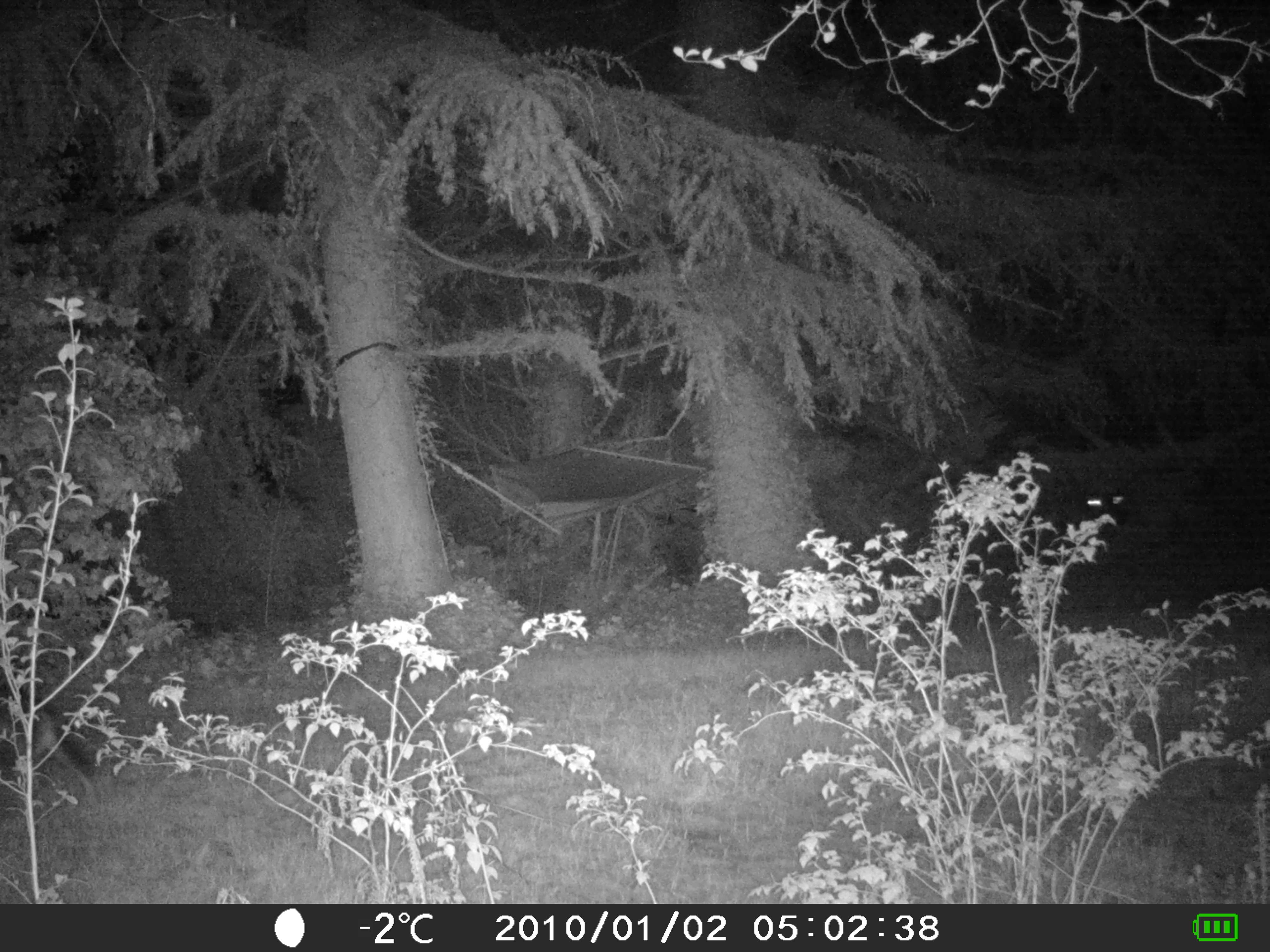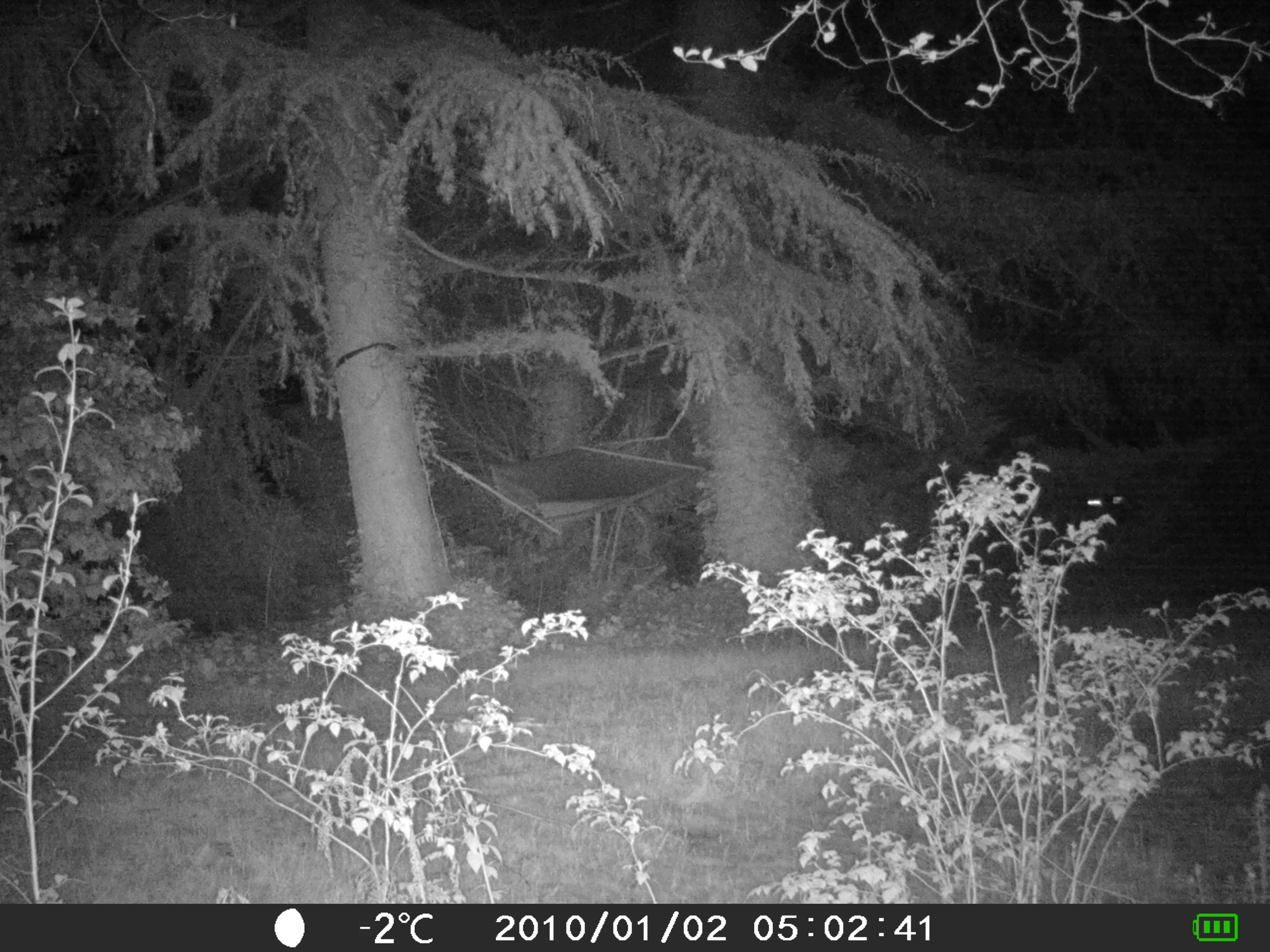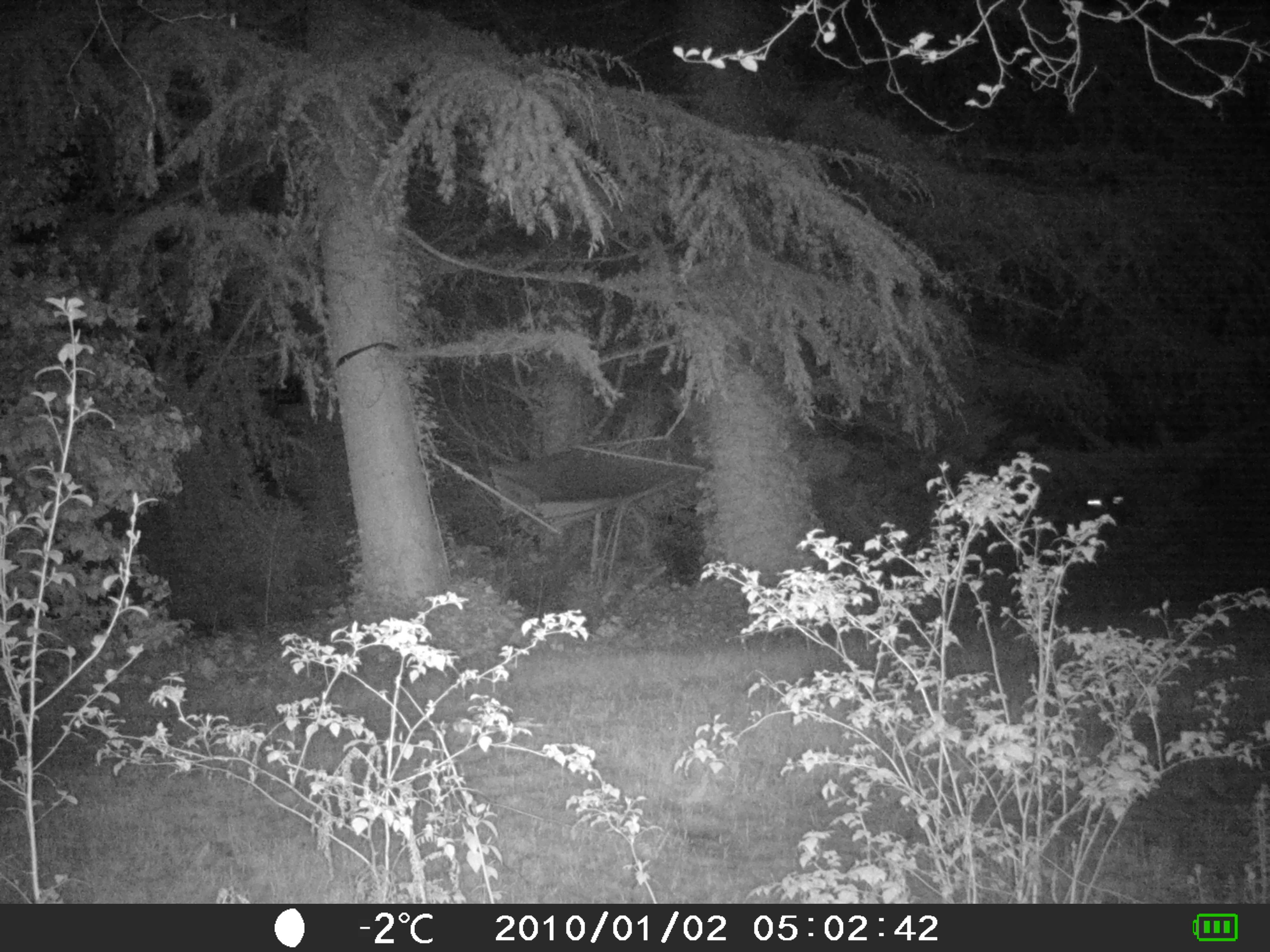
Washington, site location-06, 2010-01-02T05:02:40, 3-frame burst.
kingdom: Animalia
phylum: Chordata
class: Mammalia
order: Carnivora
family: Canidae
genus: Canis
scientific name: Canis latrans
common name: coyote